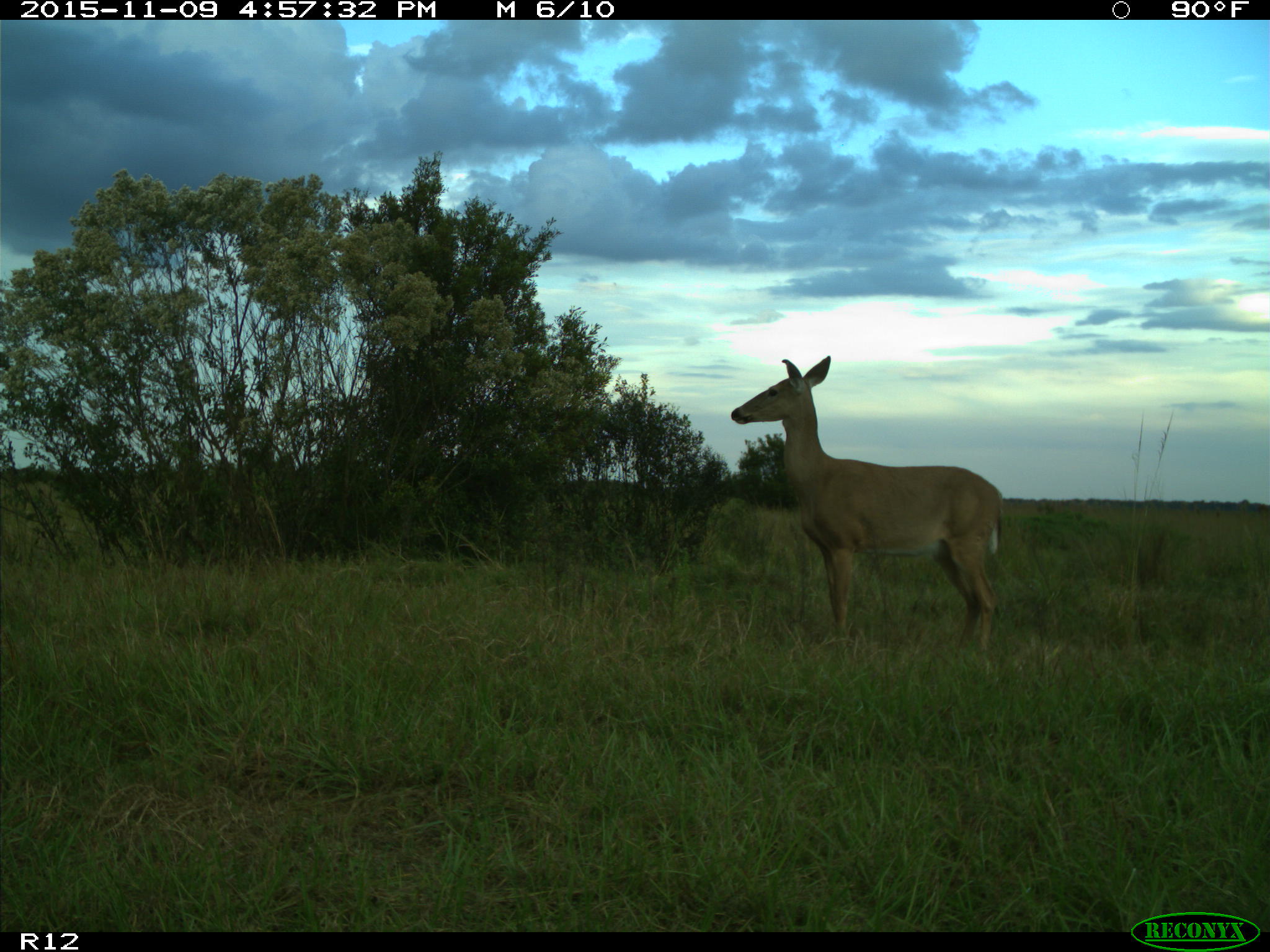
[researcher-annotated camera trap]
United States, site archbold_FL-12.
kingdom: Animalia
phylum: Chordata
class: Mammalia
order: Artiodactyla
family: Cervidae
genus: Odocoileus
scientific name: Odocoileus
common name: deer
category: unidentified deer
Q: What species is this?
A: Unidentified deer (deer) (Odocoileus).